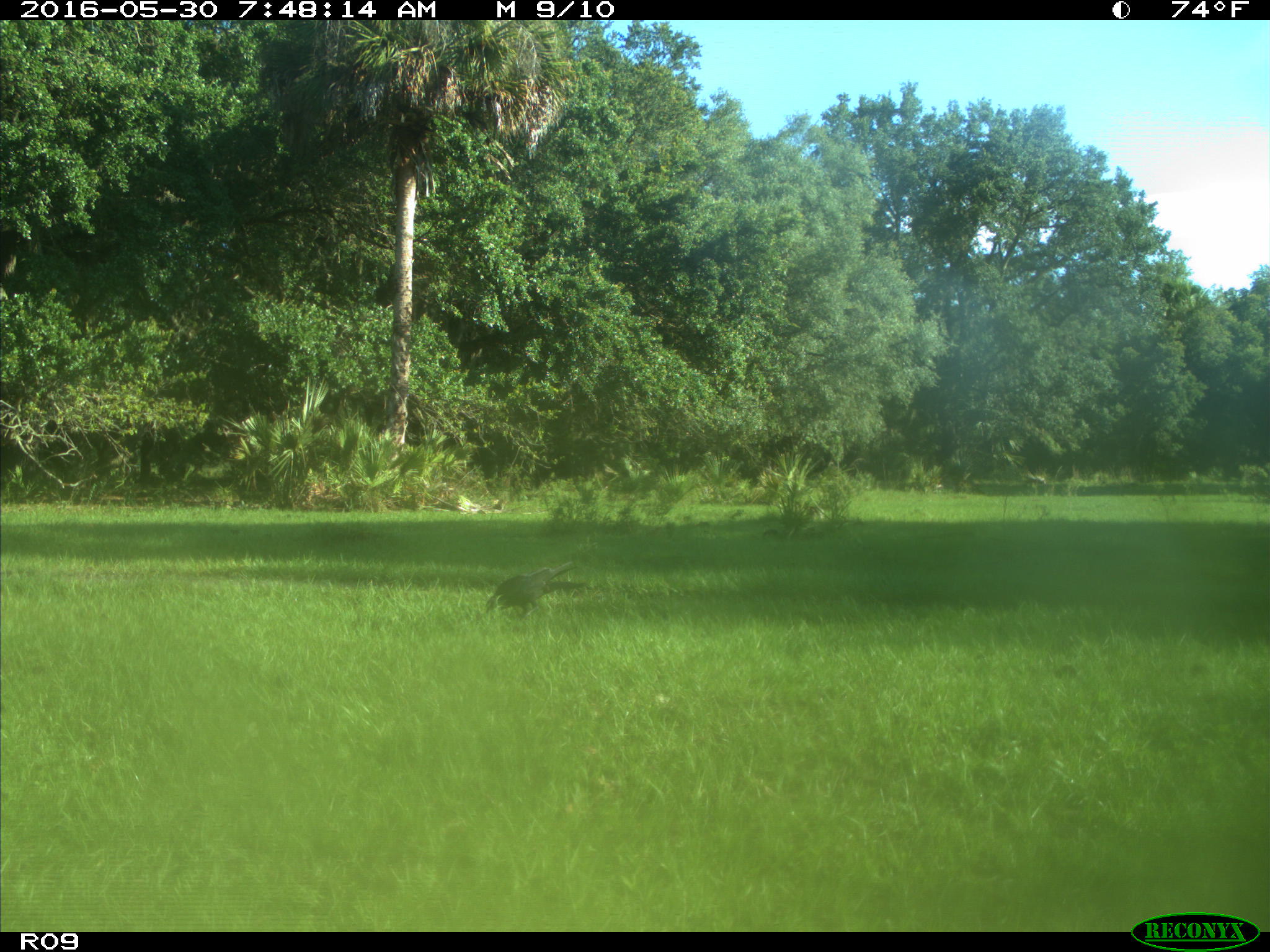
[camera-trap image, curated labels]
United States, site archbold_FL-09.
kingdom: Animalia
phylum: Chordata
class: Aves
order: Passeriformes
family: Corvidae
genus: Corvus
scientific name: Corvus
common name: crows and ravens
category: unidentified corvus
Unidentified corvus (crows and ravens) (Corvus).